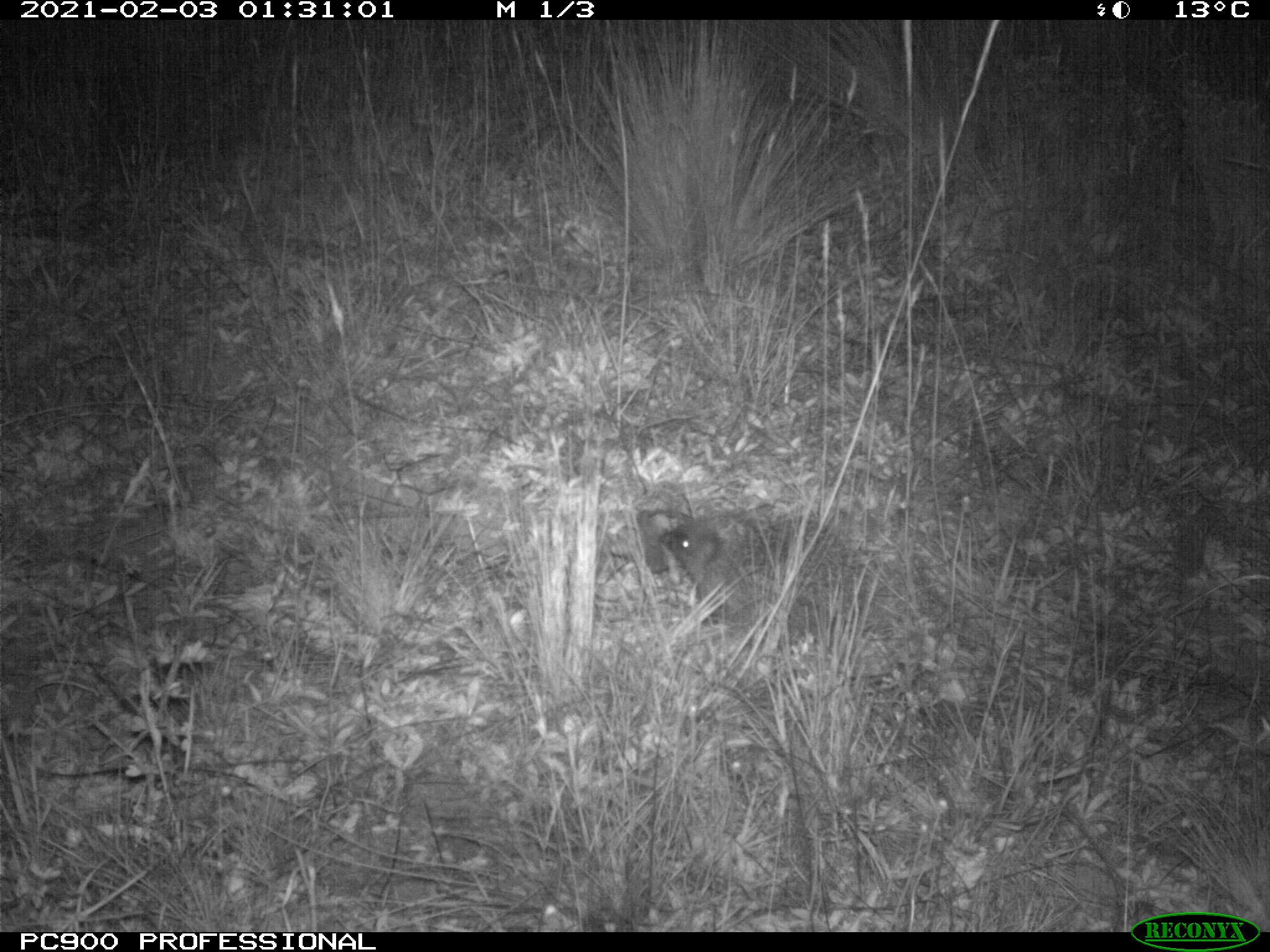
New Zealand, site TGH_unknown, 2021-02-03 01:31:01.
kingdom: Animalia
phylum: Chordata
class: Mammalia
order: Eulipotyphla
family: Erinaceidae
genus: Erinaceus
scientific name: Erinaceus europaeus europaeus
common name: european hedgehog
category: hedgehog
Hedgehog (european hedgehog) (Erinaceus europaeus europaeus).